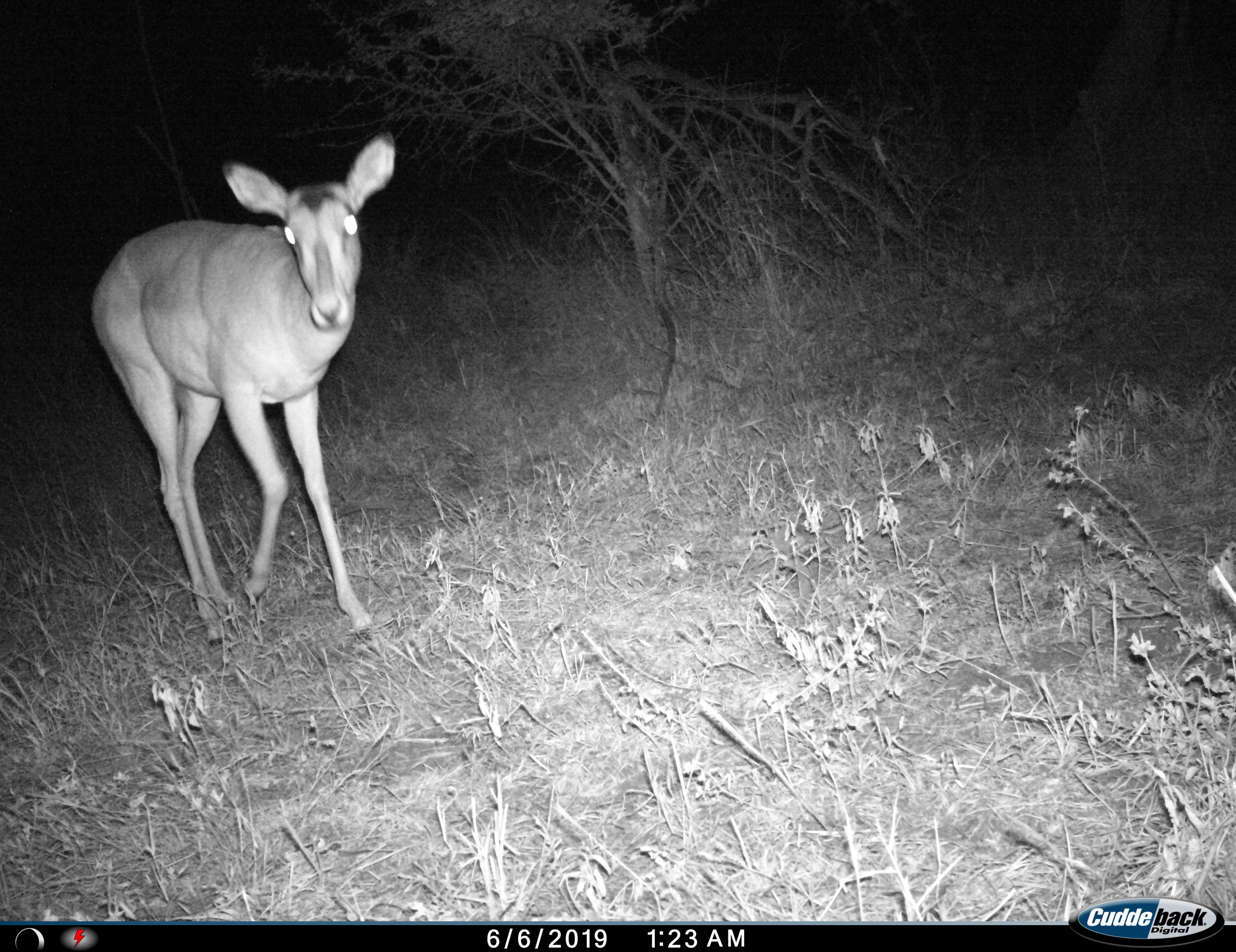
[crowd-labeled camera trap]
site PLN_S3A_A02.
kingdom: Animalia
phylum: Chordata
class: Mammalia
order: Artiodactyla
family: Bovidae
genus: Aepyceros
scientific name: Aepyceros melampus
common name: impala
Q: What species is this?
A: Impala (Aepyceros melampus).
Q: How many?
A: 1.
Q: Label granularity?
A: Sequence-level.